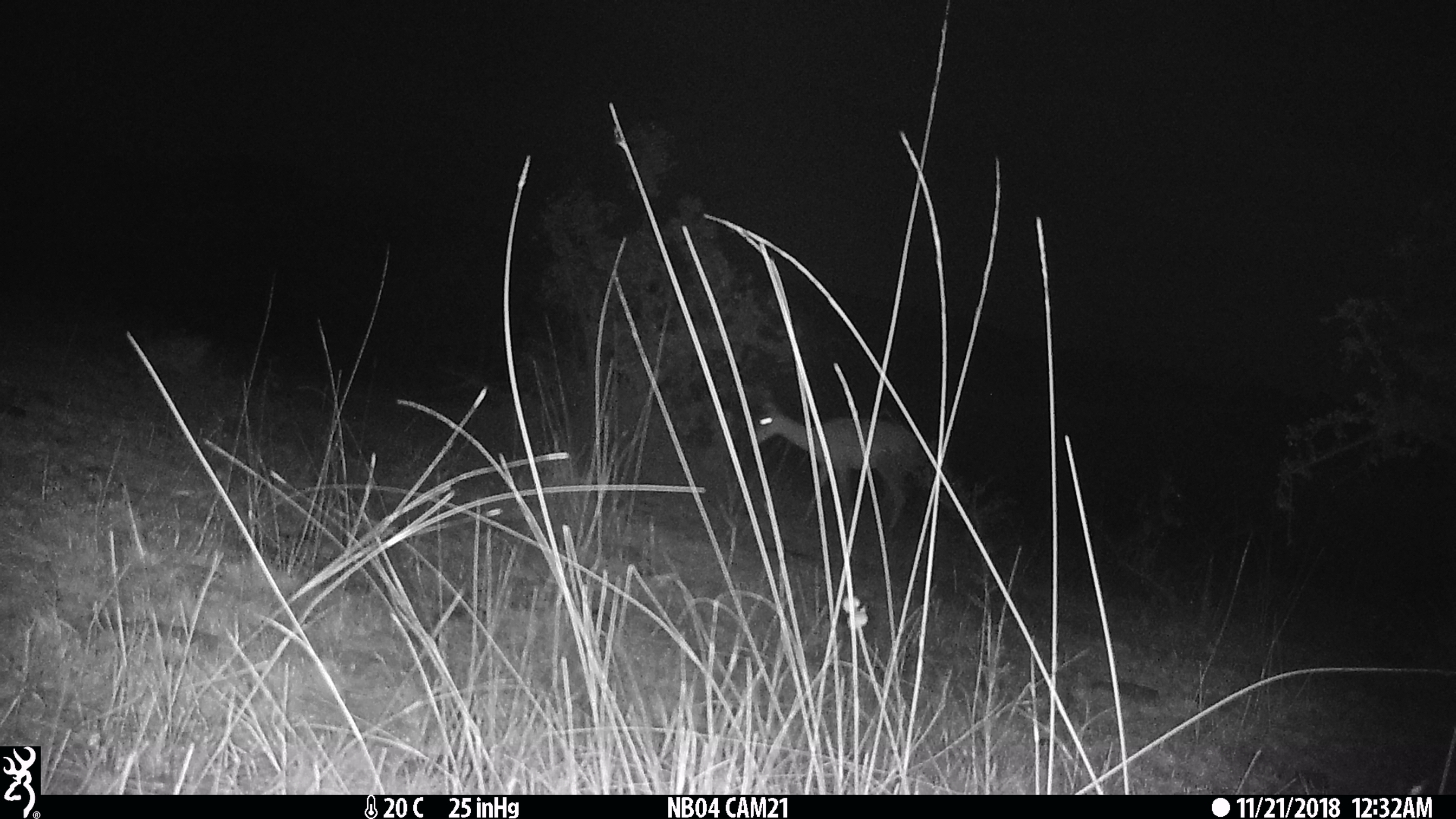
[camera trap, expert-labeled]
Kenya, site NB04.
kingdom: Animalia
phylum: Chordata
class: Mammalia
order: Artiodactyla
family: Bovidae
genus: Aepyceros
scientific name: Aepyceros melampus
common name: impala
Impala (Aepyceros melampus).